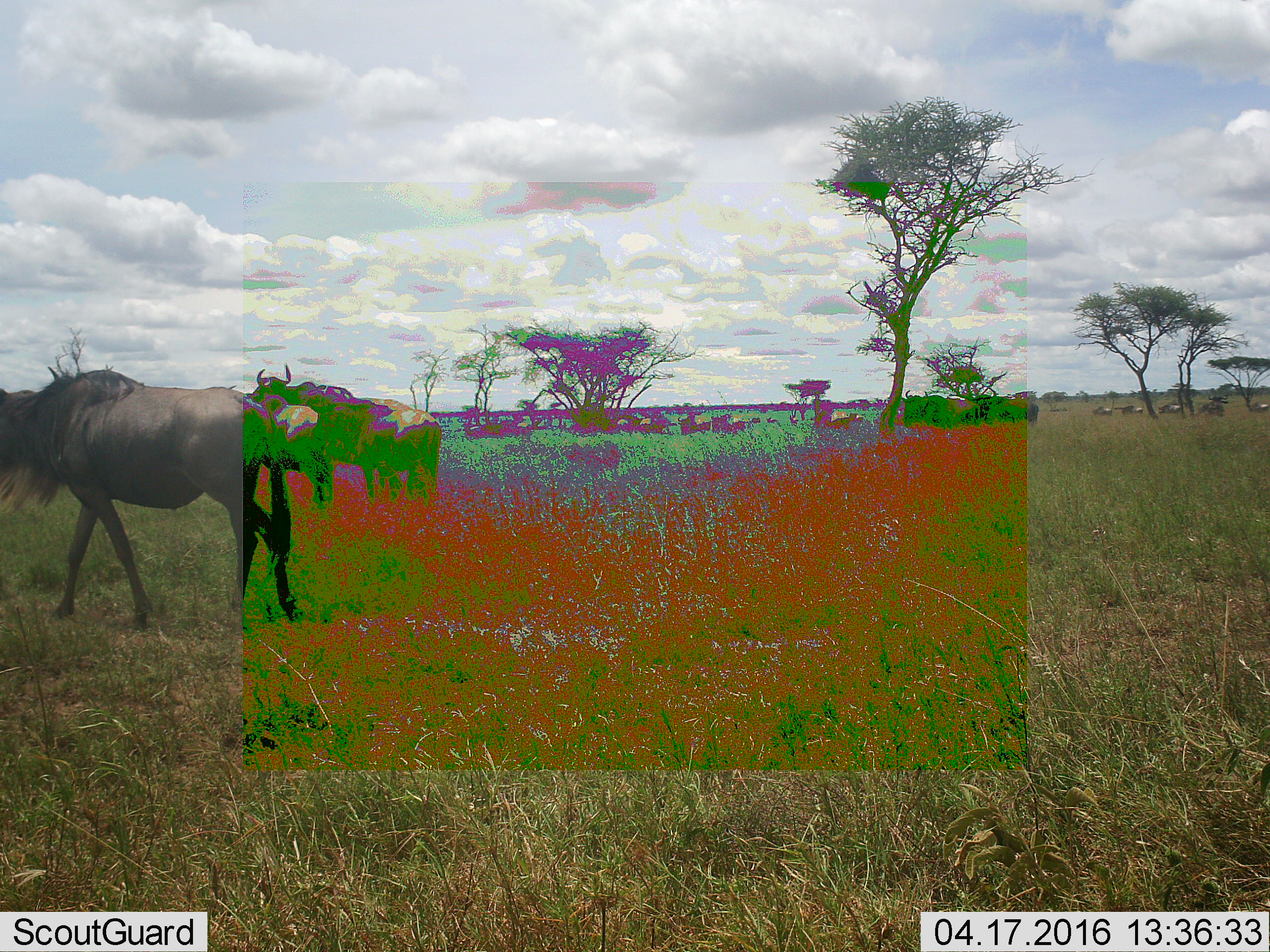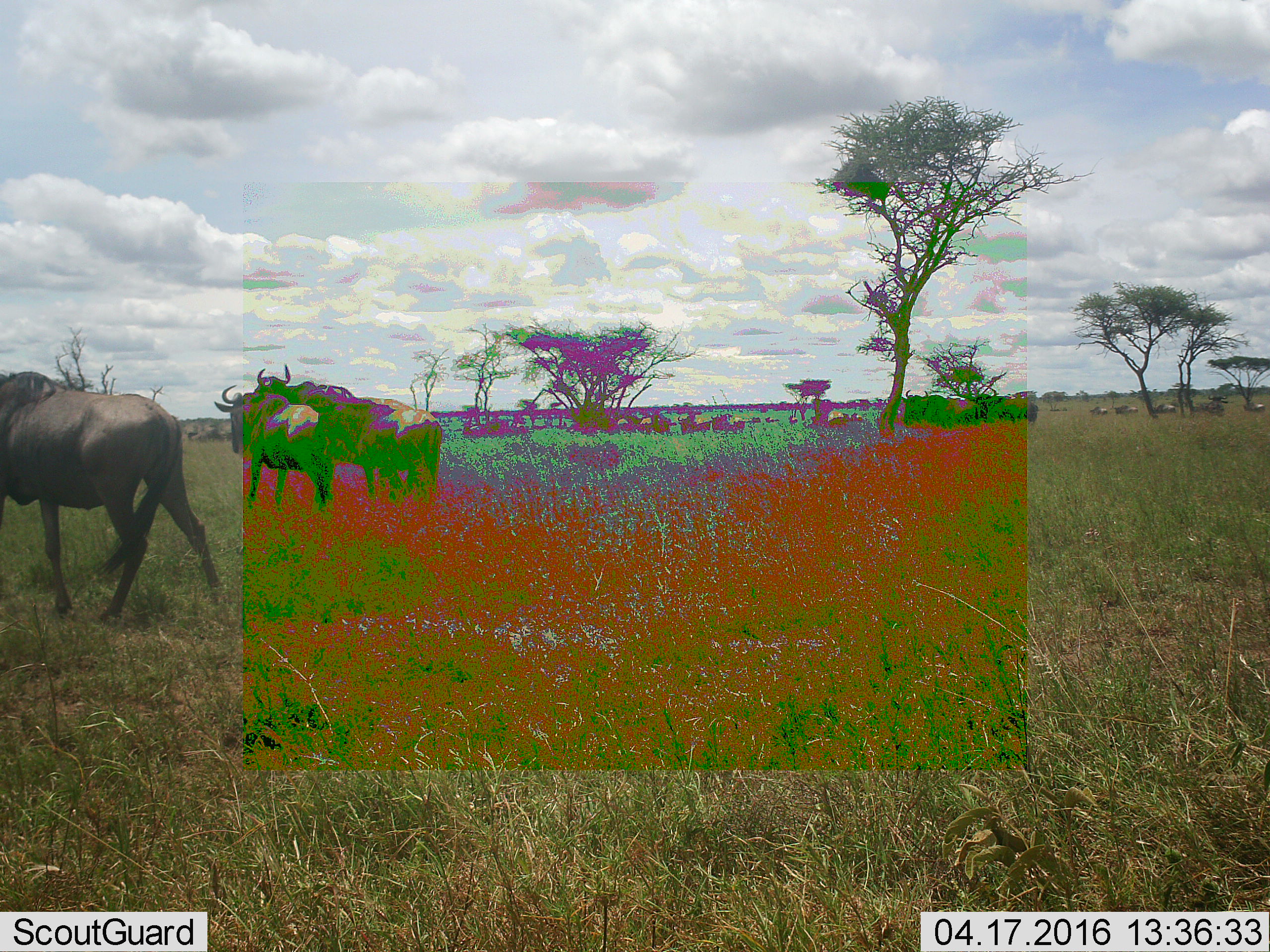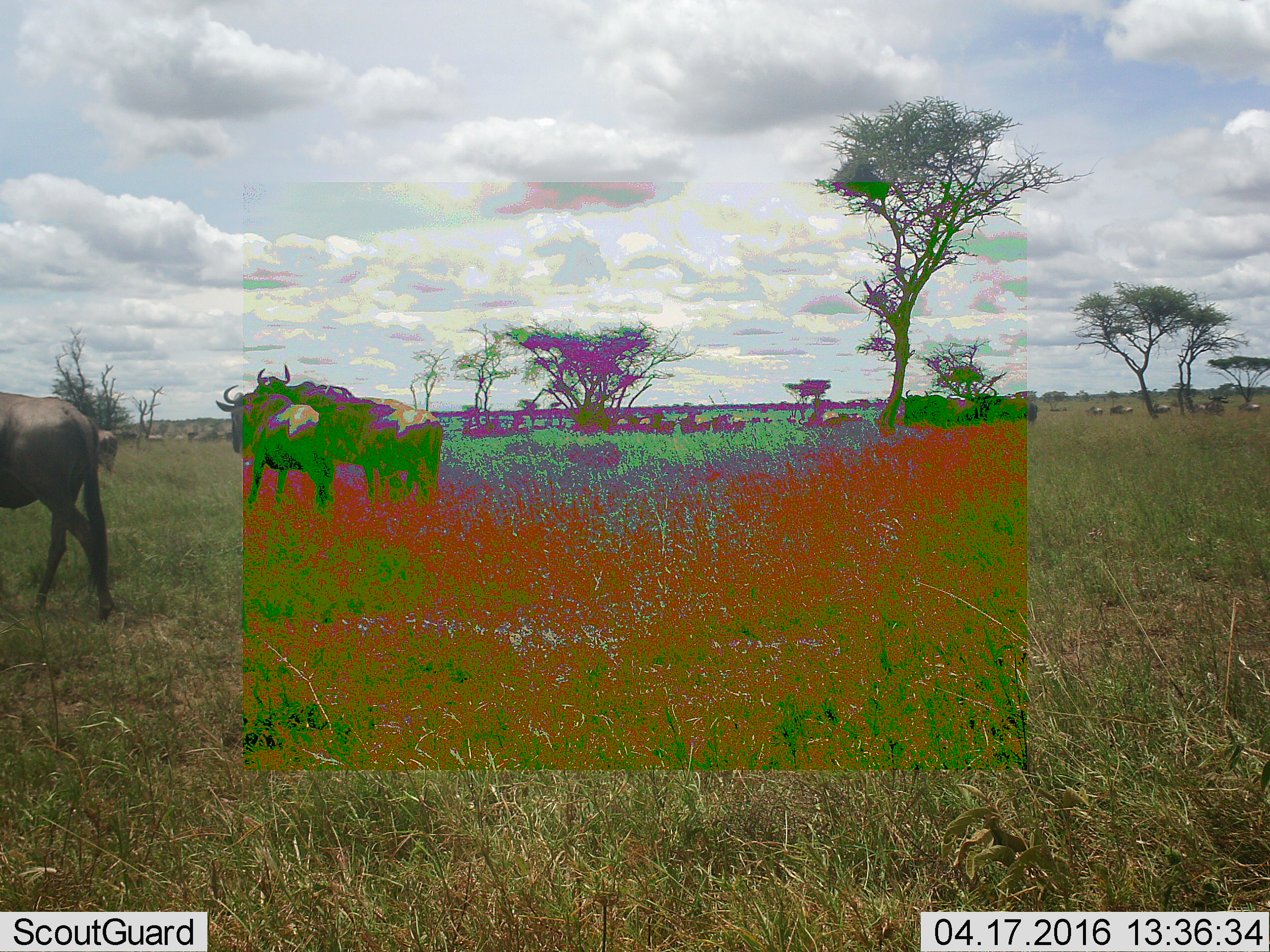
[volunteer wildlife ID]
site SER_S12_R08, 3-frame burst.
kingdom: Animalia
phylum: Chordata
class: Mammalia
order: Artiodactyla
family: Bovidae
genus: Connochaetes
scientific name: Connochaetes taurinus taurinus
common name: blue wildebeest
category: wildebeestblue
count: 11-50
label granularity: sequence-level